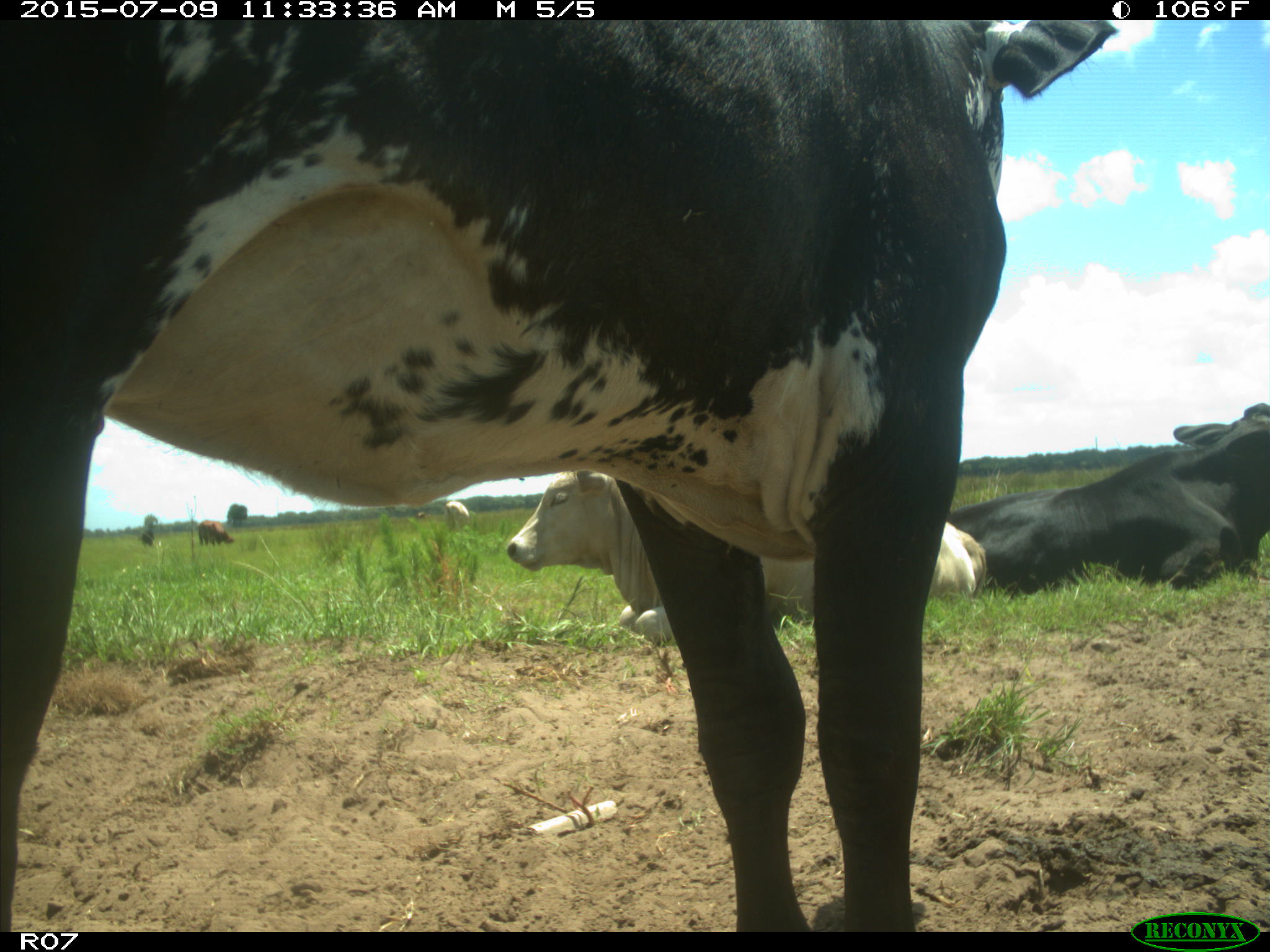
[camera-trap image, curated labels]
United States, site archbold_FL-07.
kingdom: Animalia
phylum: Chordata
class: Mammalia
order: Artiodactyla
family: Bovidae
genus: Bos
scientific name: Bos taurus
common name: domestic cow